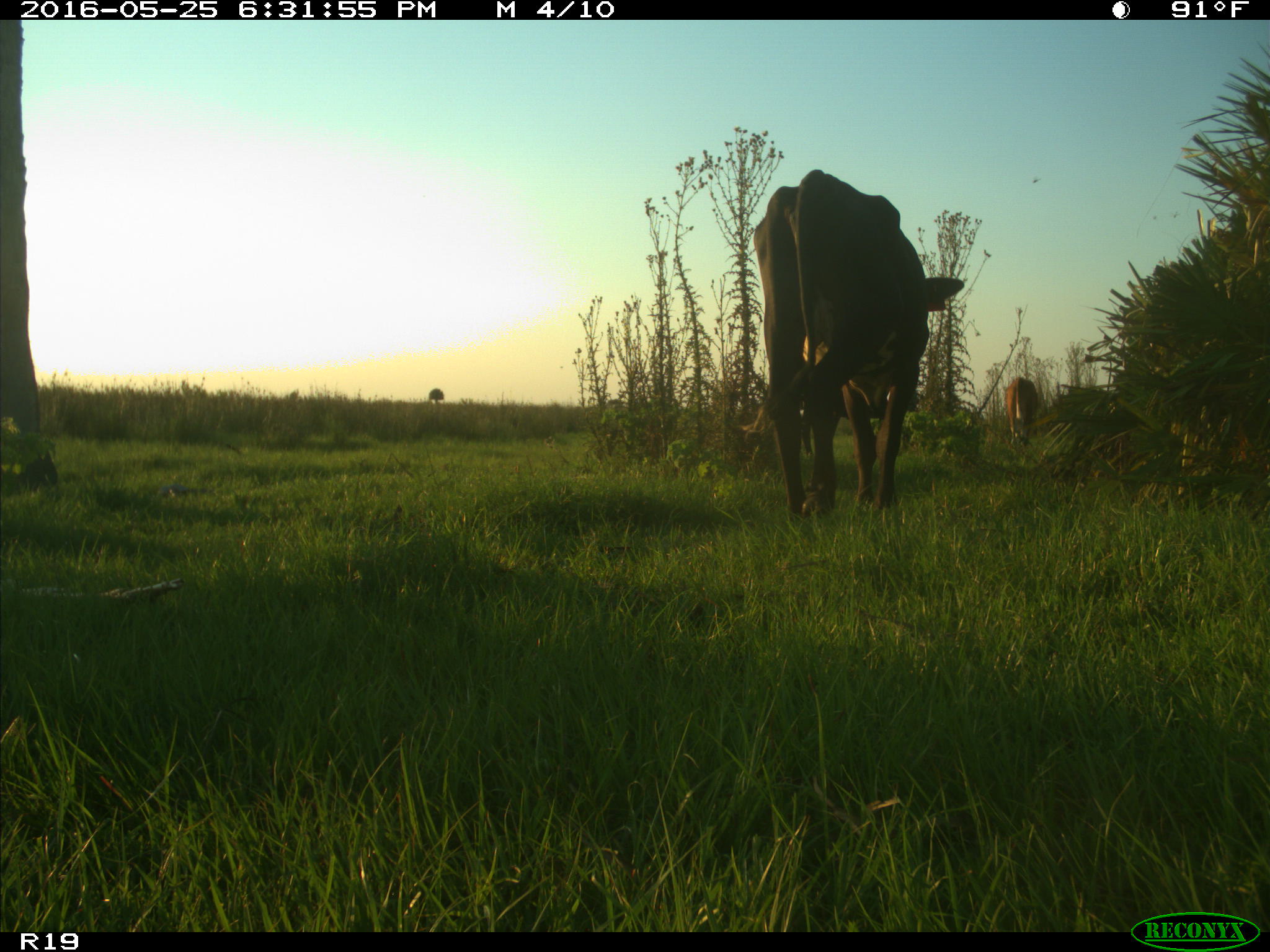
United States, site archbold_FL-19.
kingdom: Animalia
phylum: Chordata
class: Mammalia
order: Artiodactyla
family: Bovidae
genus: Bos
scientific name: Bos taurus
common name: domestic cow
Bos taurus (domestic cow).